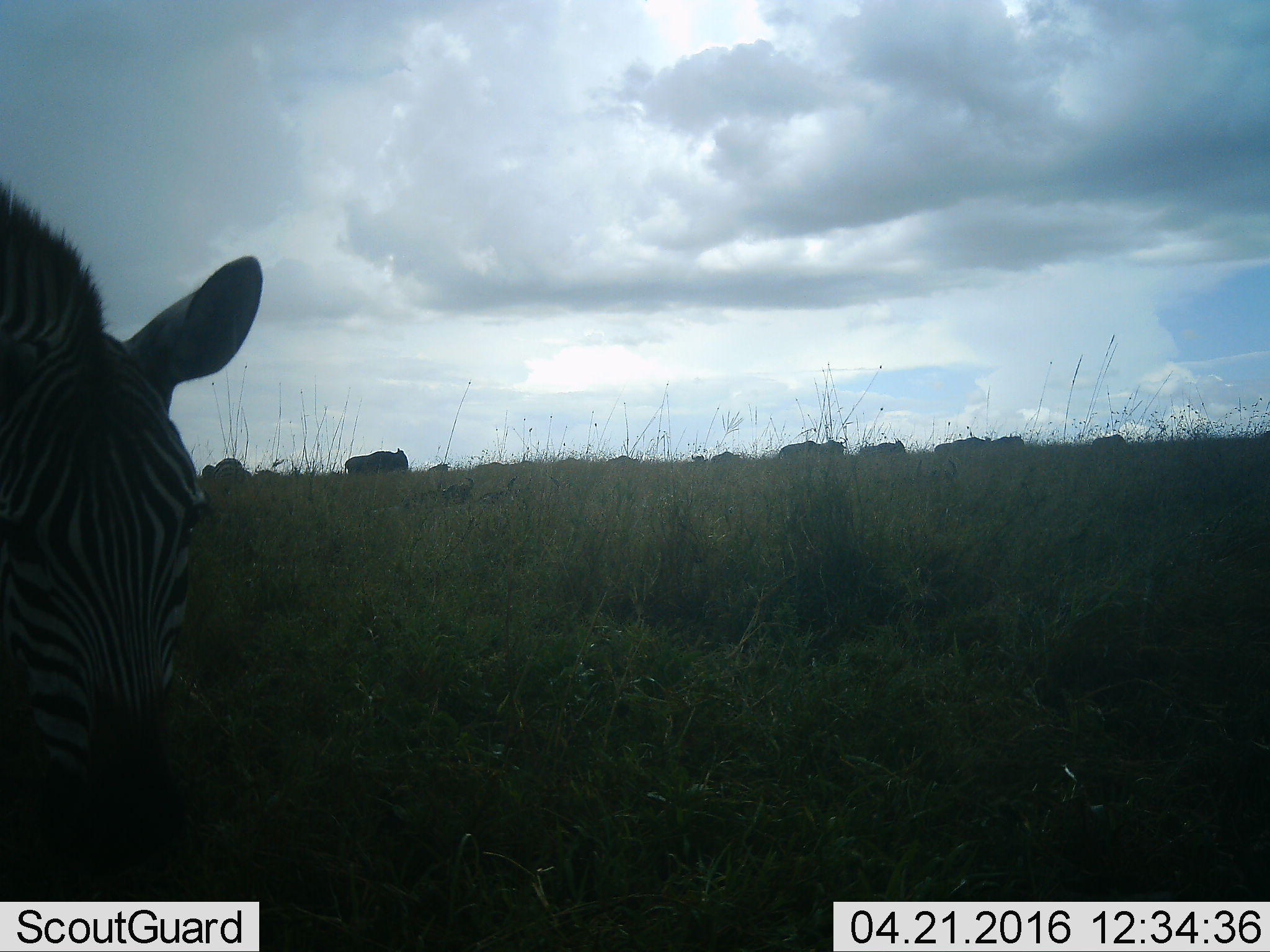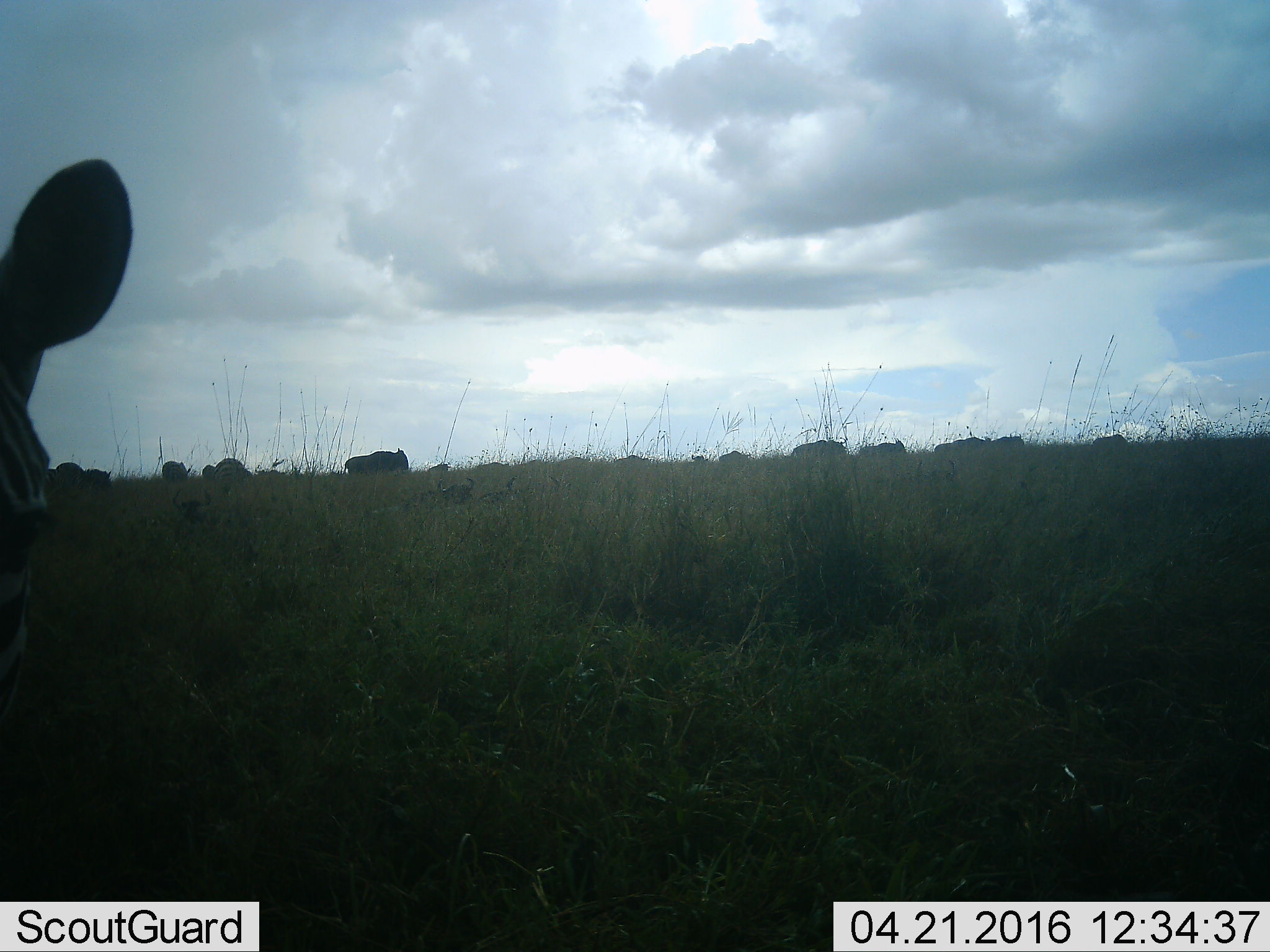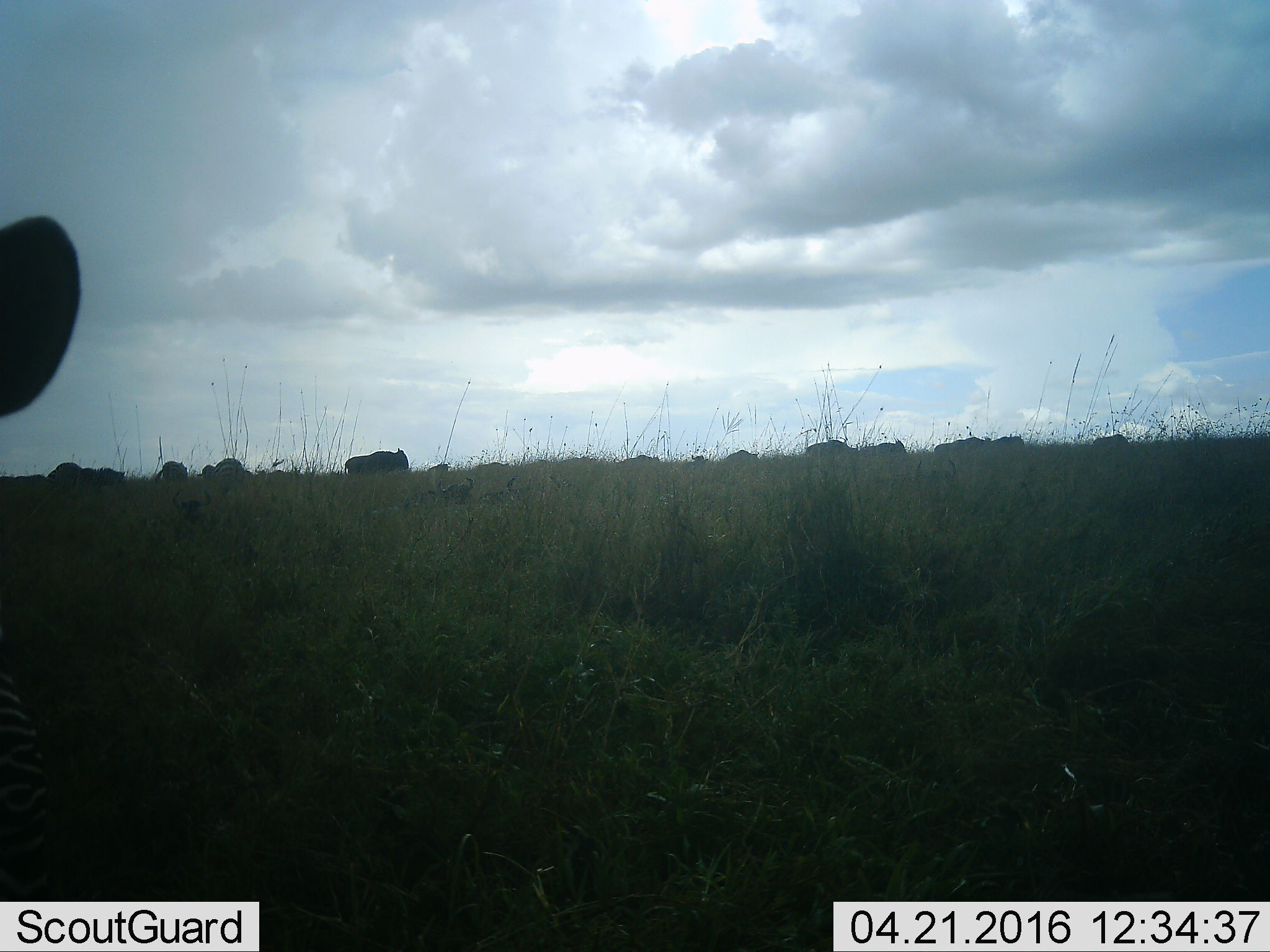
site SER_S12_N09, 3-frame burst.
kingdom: Animalia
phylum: Chordata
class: Mammalia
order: Artiodactyla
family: Bovidae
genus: Connochaetes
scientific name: Connochaetes taurinus taurinus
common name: blue wildebeest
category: wildebeestblue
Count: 11-50.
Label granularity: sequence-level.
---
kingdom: Animalia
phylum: Chordata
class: Mammalia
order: Perissodactyla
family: Equidae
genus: Equus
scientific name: Equus quagga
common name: plains zebra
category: zebraplains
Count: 2.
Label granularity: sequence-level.